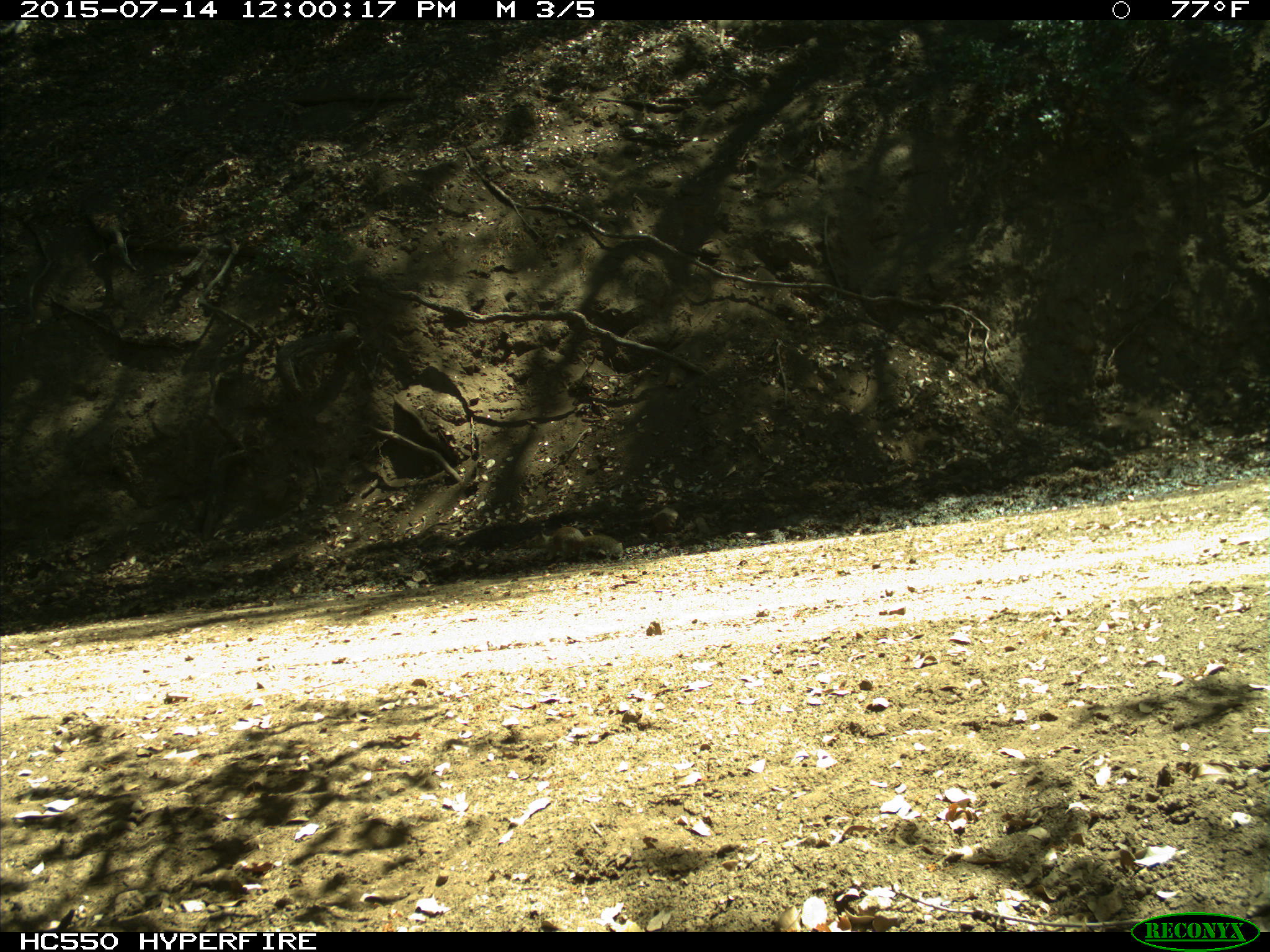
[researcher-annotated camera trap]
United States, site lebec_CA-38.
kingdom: Animalia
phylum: Chordata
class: Mammalia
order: Rodentia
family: Sciuridae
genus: Otospermophilus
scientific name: Otospermophilus beecheyi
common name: california ground squirrel